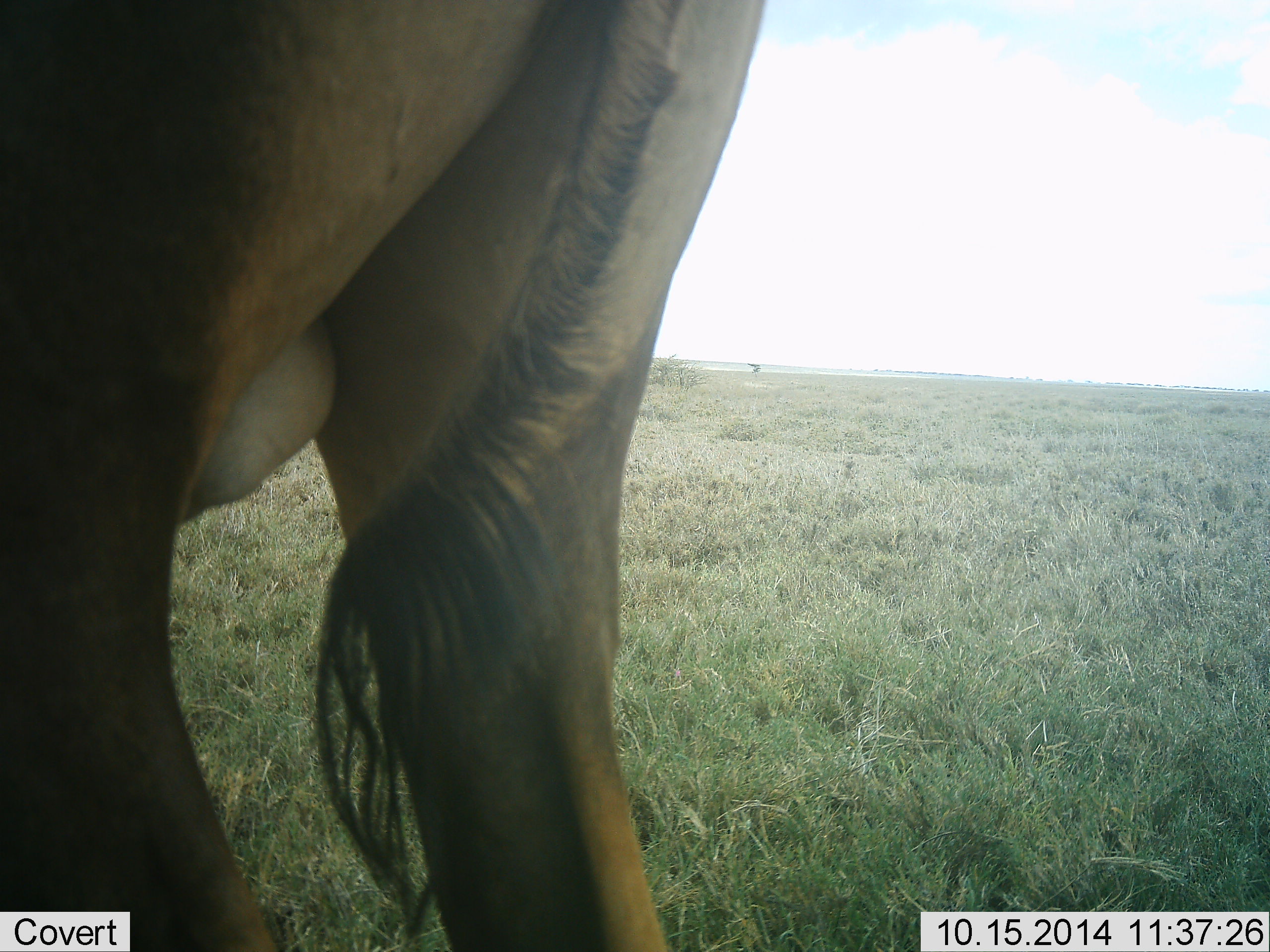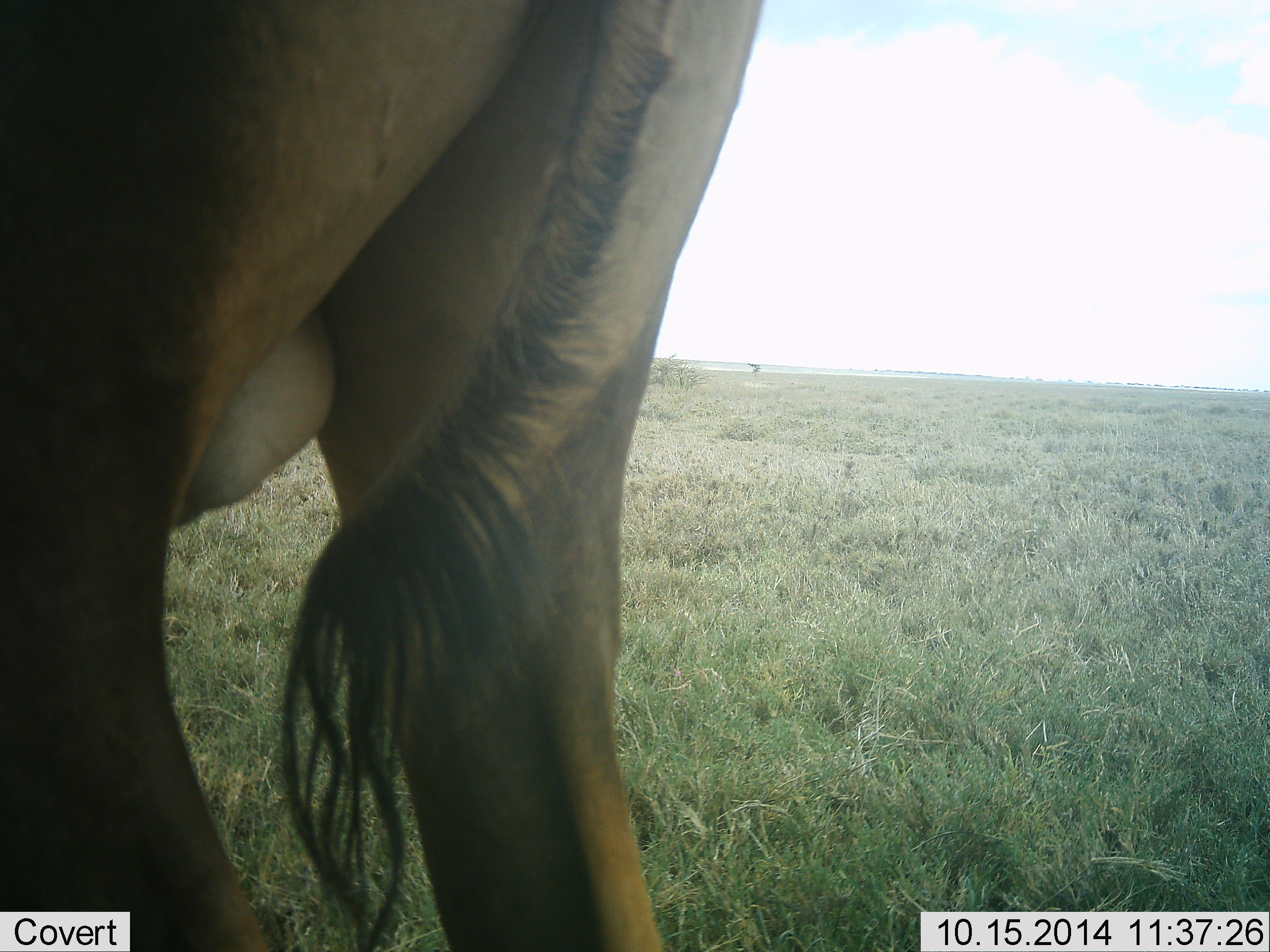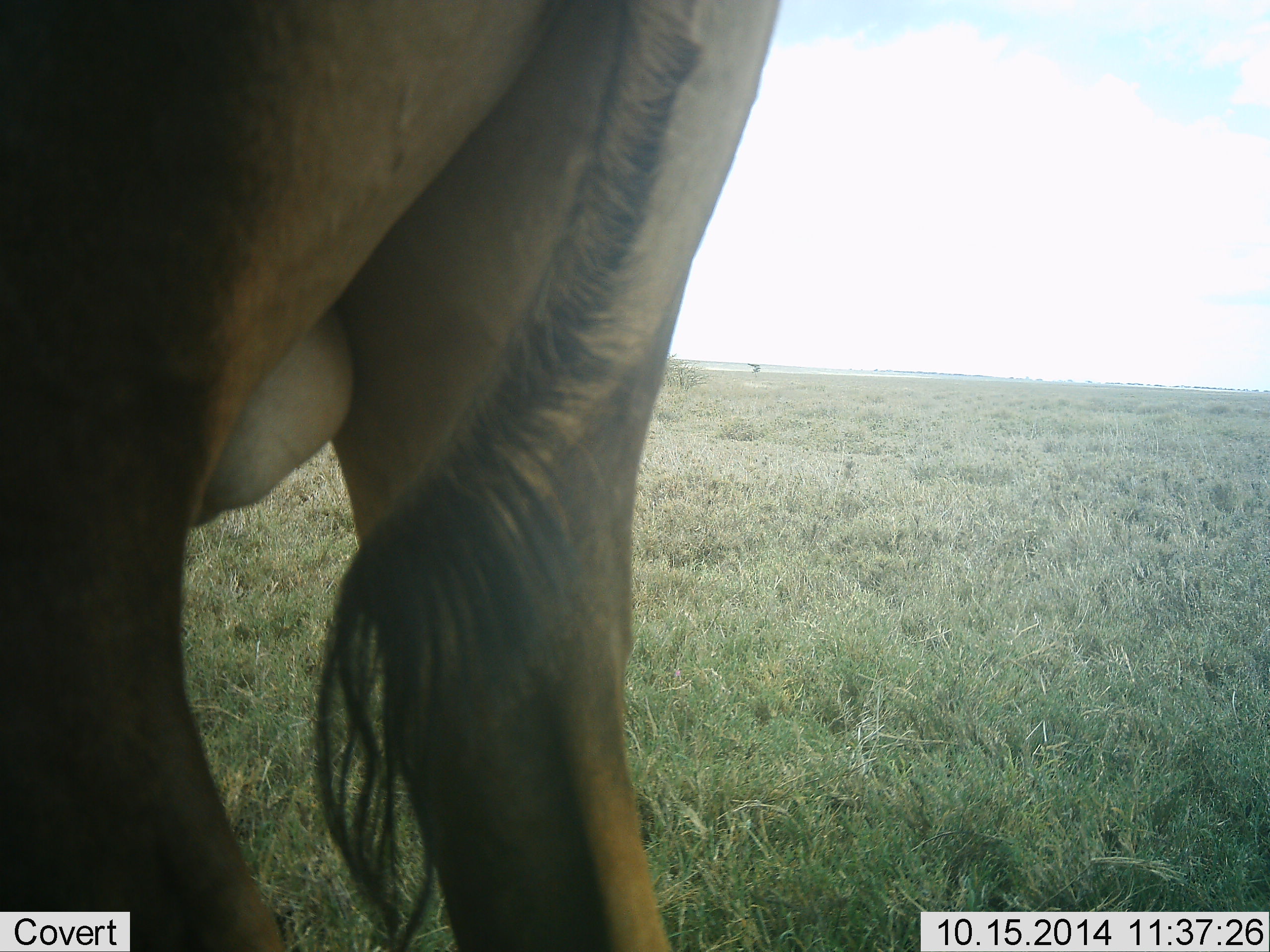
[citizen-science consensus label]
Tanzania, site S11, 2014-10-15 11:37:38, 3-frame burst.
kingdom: Animalia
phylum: Chordata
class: Mammalia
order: Artiodactyla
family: Bovidae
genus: Connochaetes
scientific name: Connochaetes taurinus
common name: blue wildebeest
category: wildebeest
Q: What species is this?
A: Wildebeest (blue wildebeest) (Connochaetes taurinus).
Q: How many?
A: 1.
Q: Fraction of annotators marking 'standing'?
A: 90%.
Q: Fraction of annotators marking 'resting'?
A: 0%.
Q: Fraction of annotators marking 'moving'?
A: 10%.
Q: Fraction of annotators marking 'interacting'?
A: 0%.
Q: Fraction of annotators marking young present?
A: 0%.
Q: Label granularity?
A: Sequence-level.